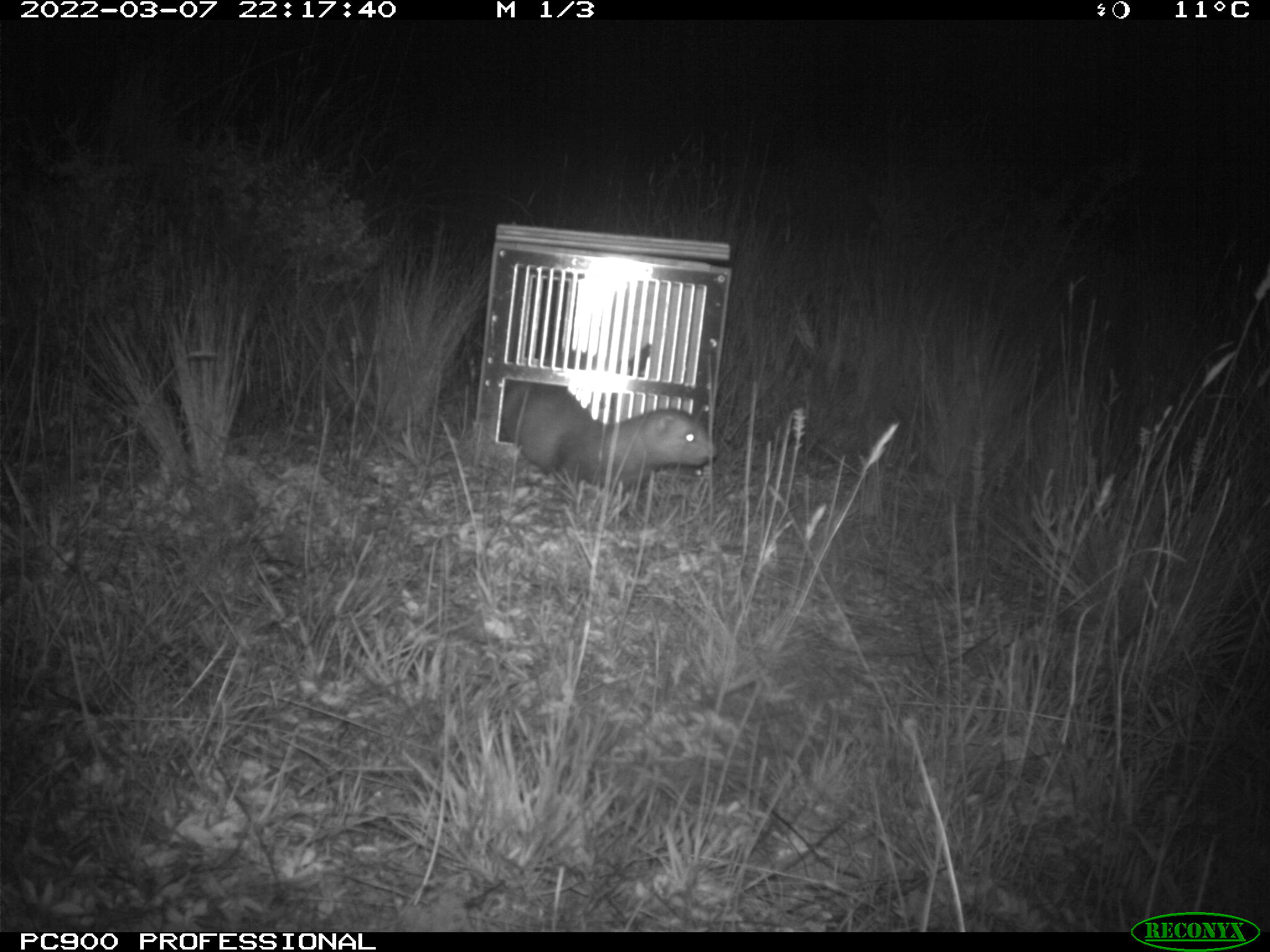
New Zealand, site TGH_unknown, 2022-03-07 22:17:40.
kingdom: Animalia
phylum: Chordata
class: Mammalia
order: Carnivora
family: Mustelidae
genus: Mustela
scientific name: Mustela furo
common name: ferret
Ferret (Mustela furo).